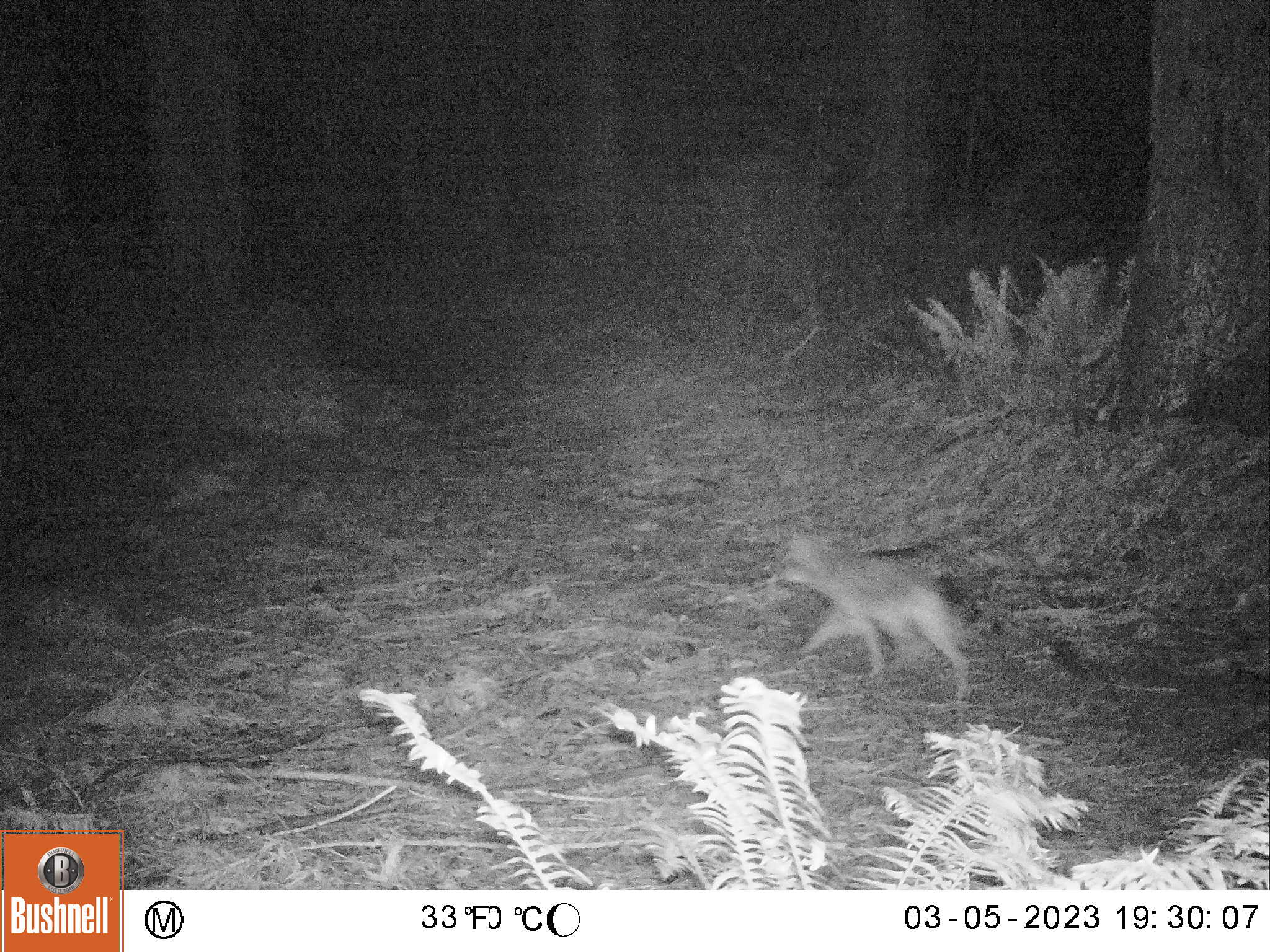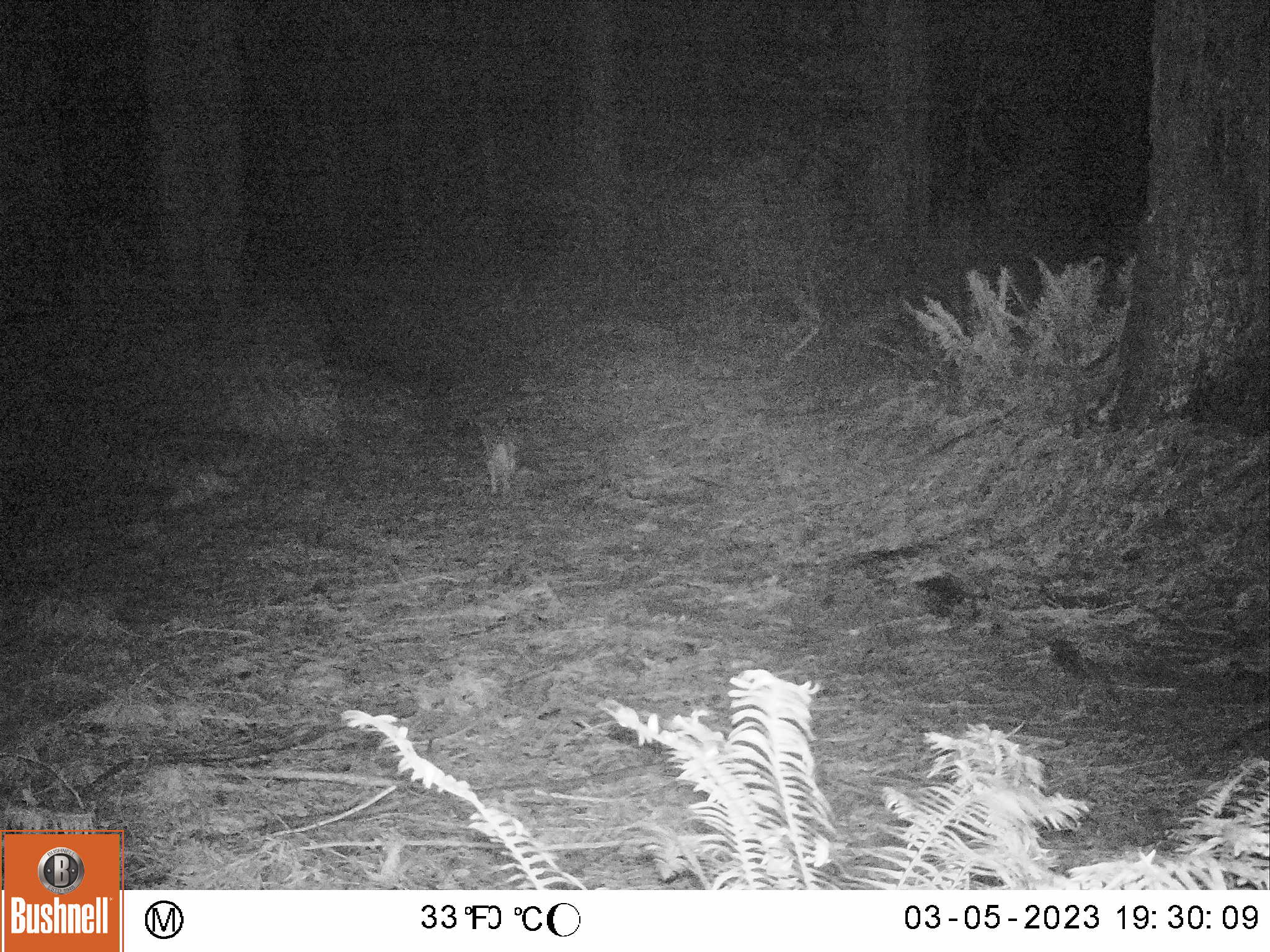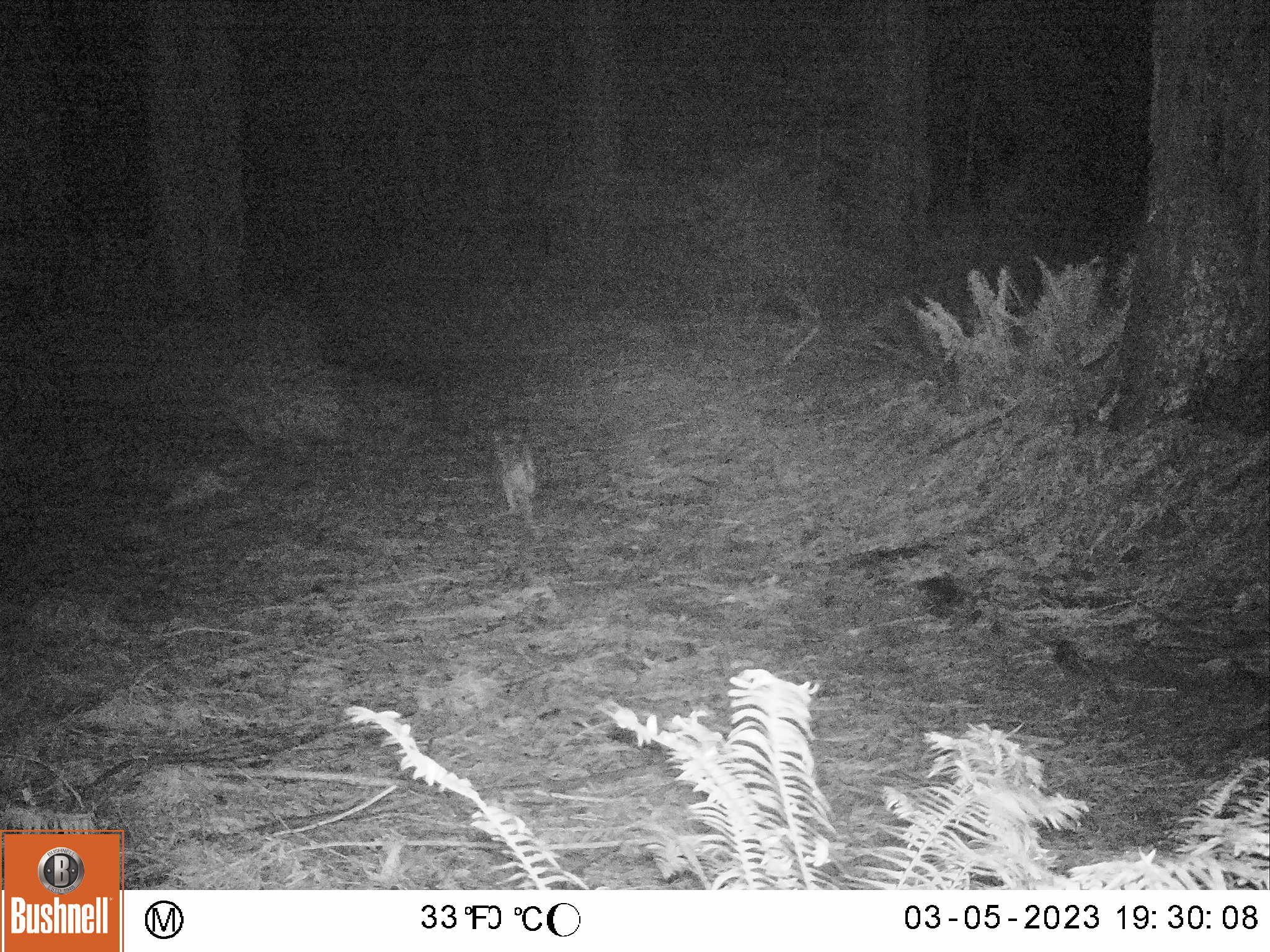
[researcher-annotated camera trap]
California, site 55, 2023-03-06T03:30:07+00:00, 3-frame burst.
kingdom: Animalia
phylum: Chordata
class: Mammalia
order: Carnivora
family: Canidae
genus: Canis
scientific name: Canis latrans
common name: coyote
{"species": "coyote (Canis latrans)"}